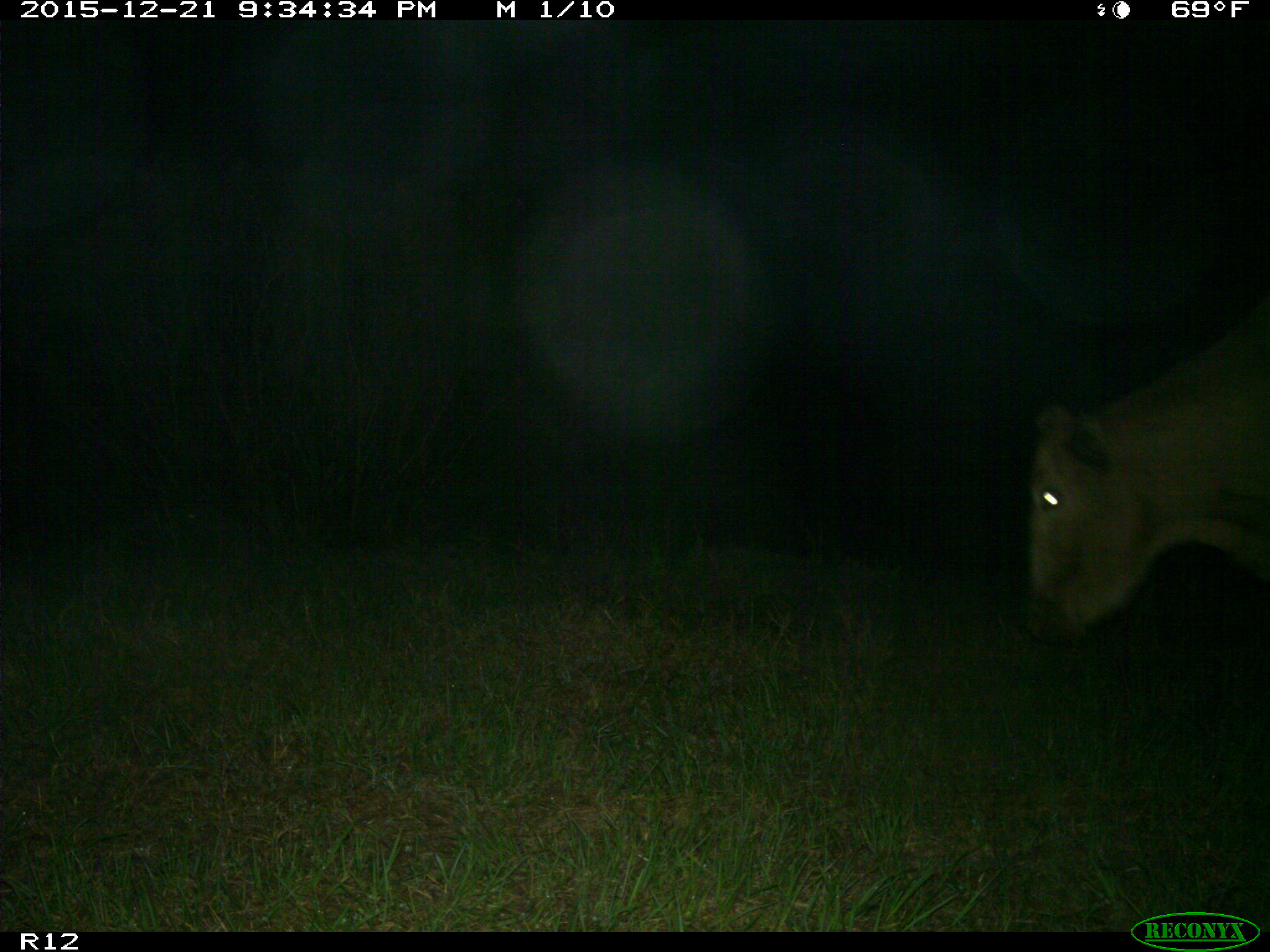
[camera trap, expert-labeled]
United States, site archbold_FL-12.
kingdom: Animalia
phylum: Chordata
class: Mammalia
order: Artiodactyla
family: Bovidae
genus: Bos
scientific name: Bos taurus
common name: domestic cow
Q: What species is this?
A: Bos taurus (domestic cow).